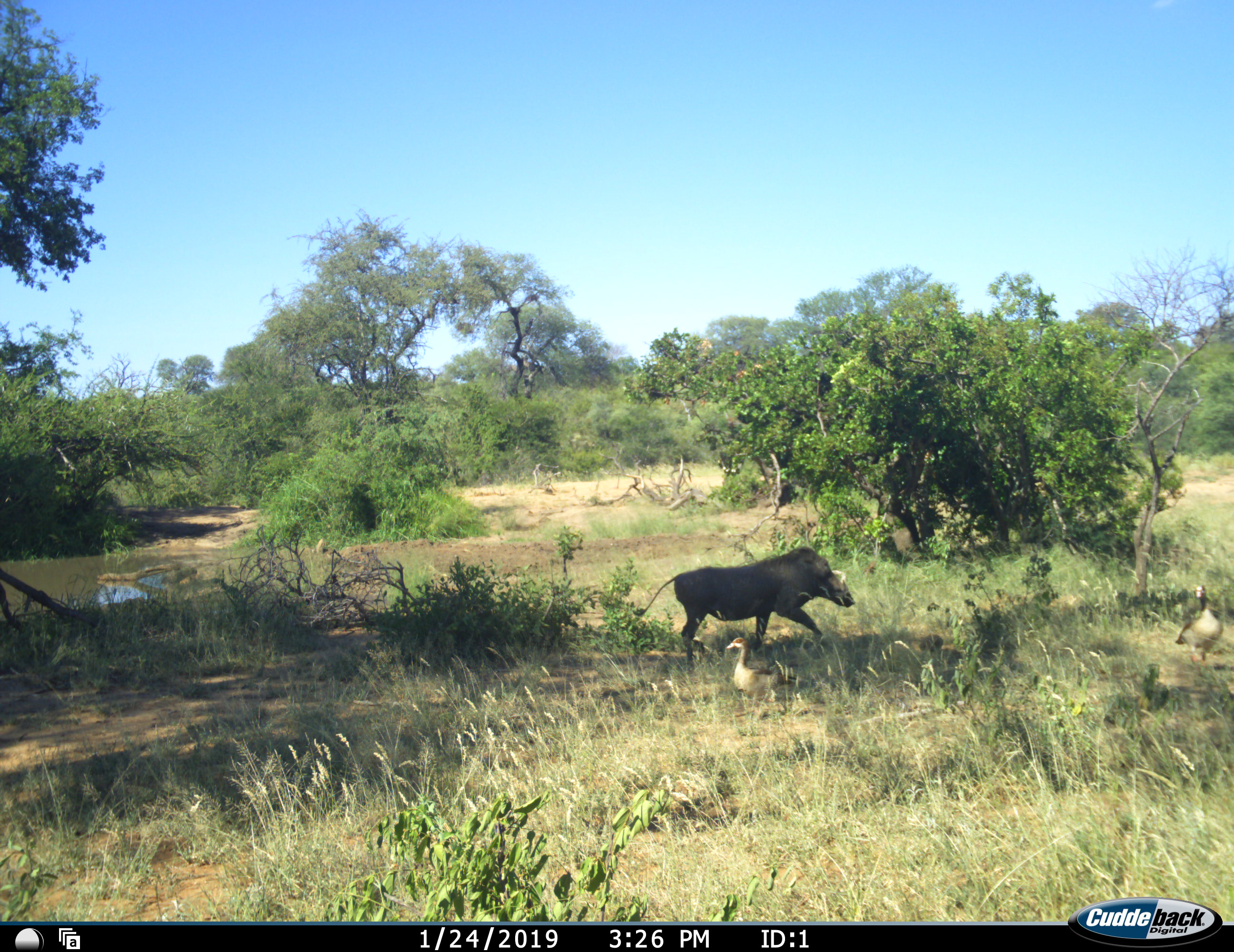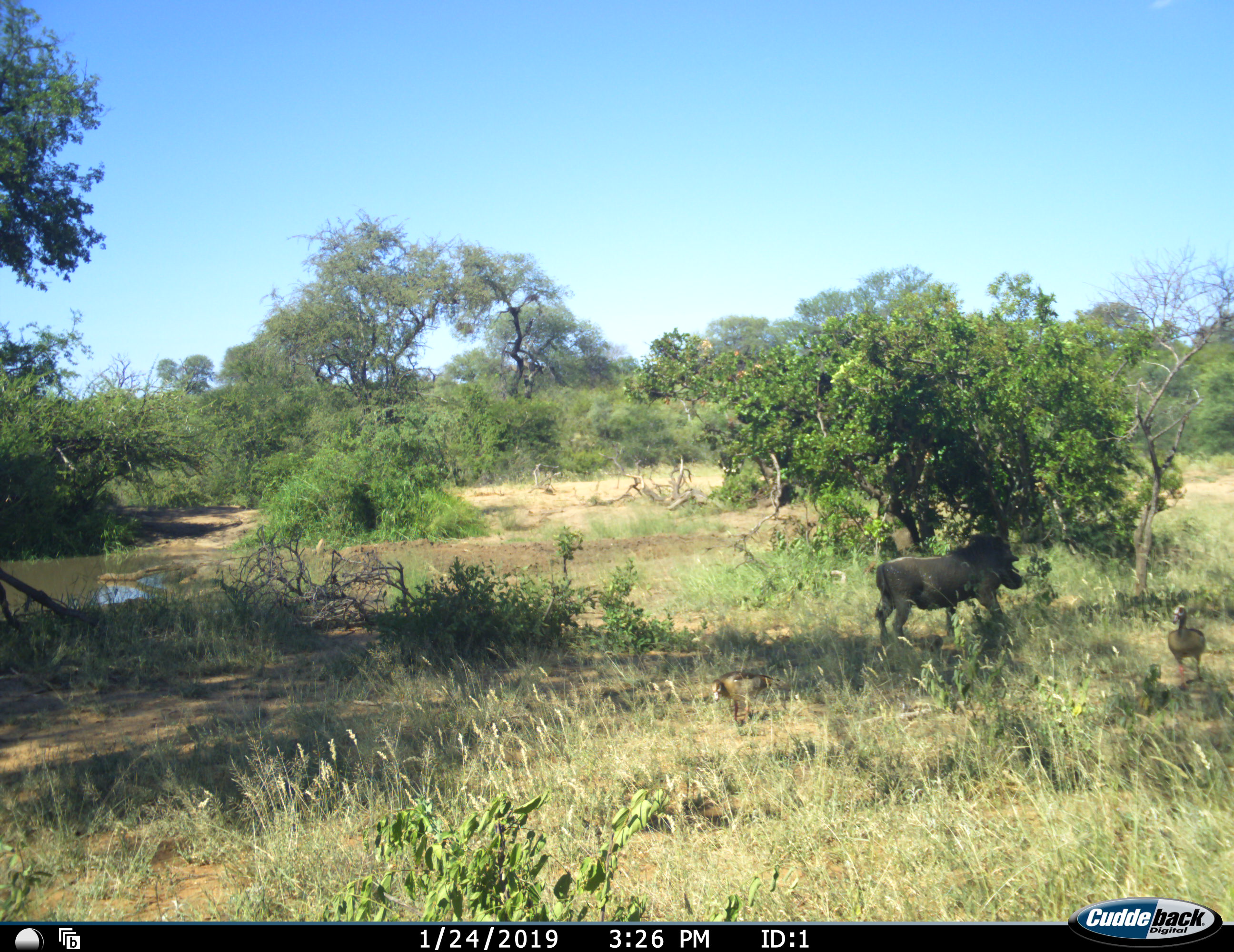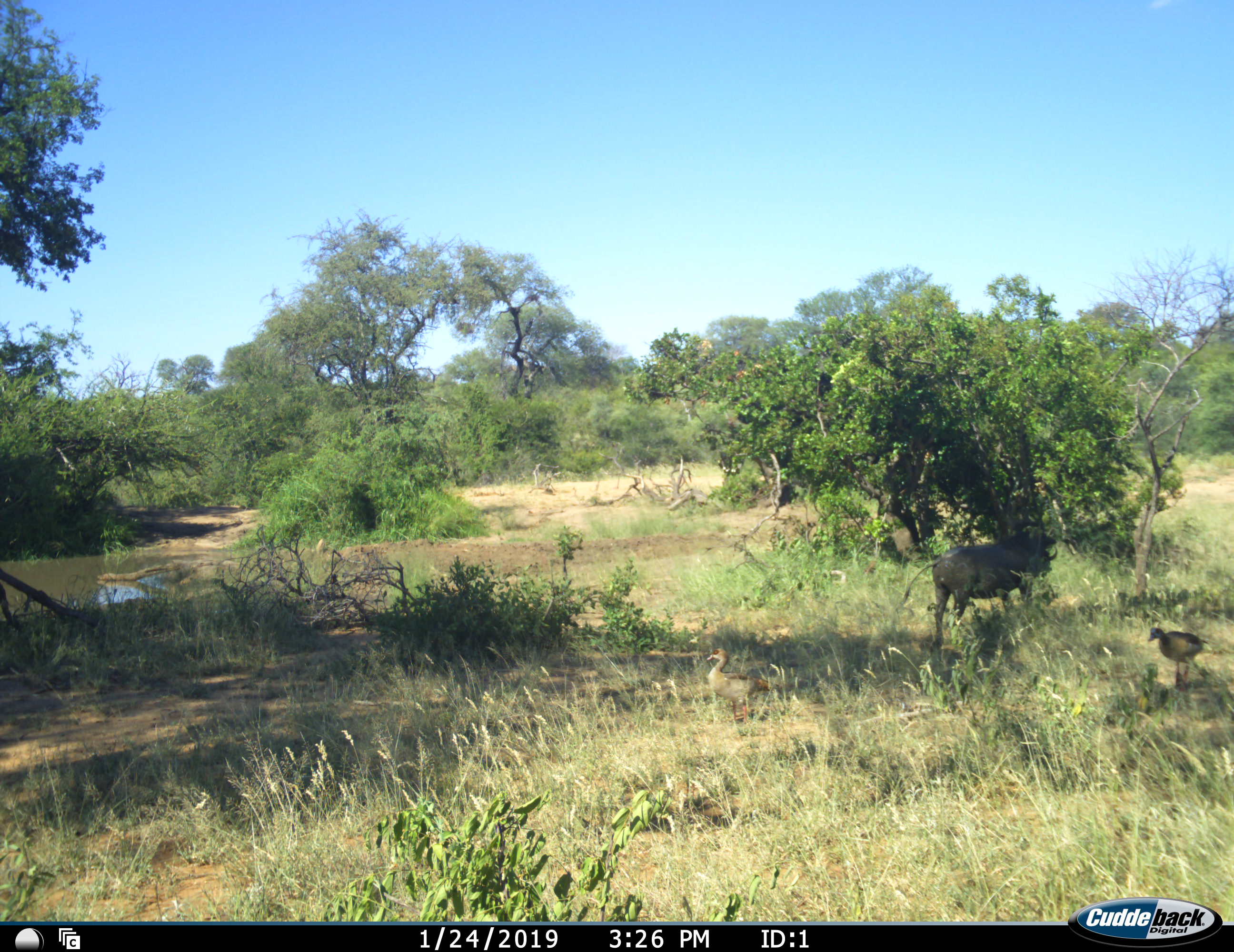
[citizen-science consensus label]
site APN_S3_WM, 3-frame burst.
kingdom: Animalia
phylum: Chordata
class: Aves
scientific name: Aves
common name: bird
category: birdother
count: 2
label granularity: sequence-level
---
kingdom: Animalia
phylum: Chordata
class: Mammalia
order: Artiodactyla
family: Suidae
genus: Phacochoerus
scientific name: Phacochoerus africanus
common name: warthog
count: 1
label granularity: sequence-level